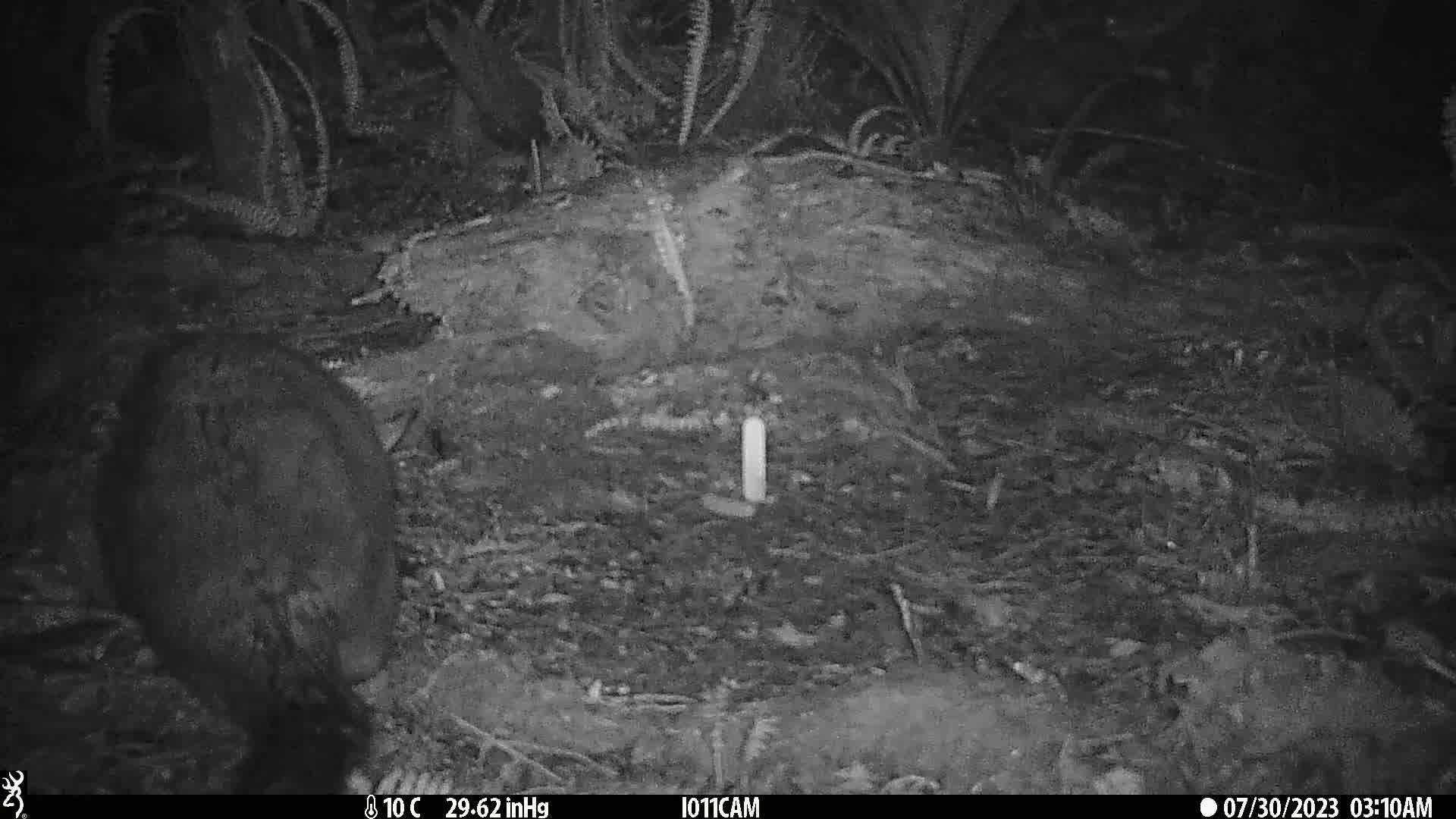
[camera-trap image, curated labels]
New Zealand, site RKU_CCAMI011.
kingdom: Animalia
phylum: Chordata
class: Mammalia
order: Diprotodontia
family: Phalangeridae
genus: Trichosurus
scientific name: Trichosurus vulpecula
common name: common brushtail possum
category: possum